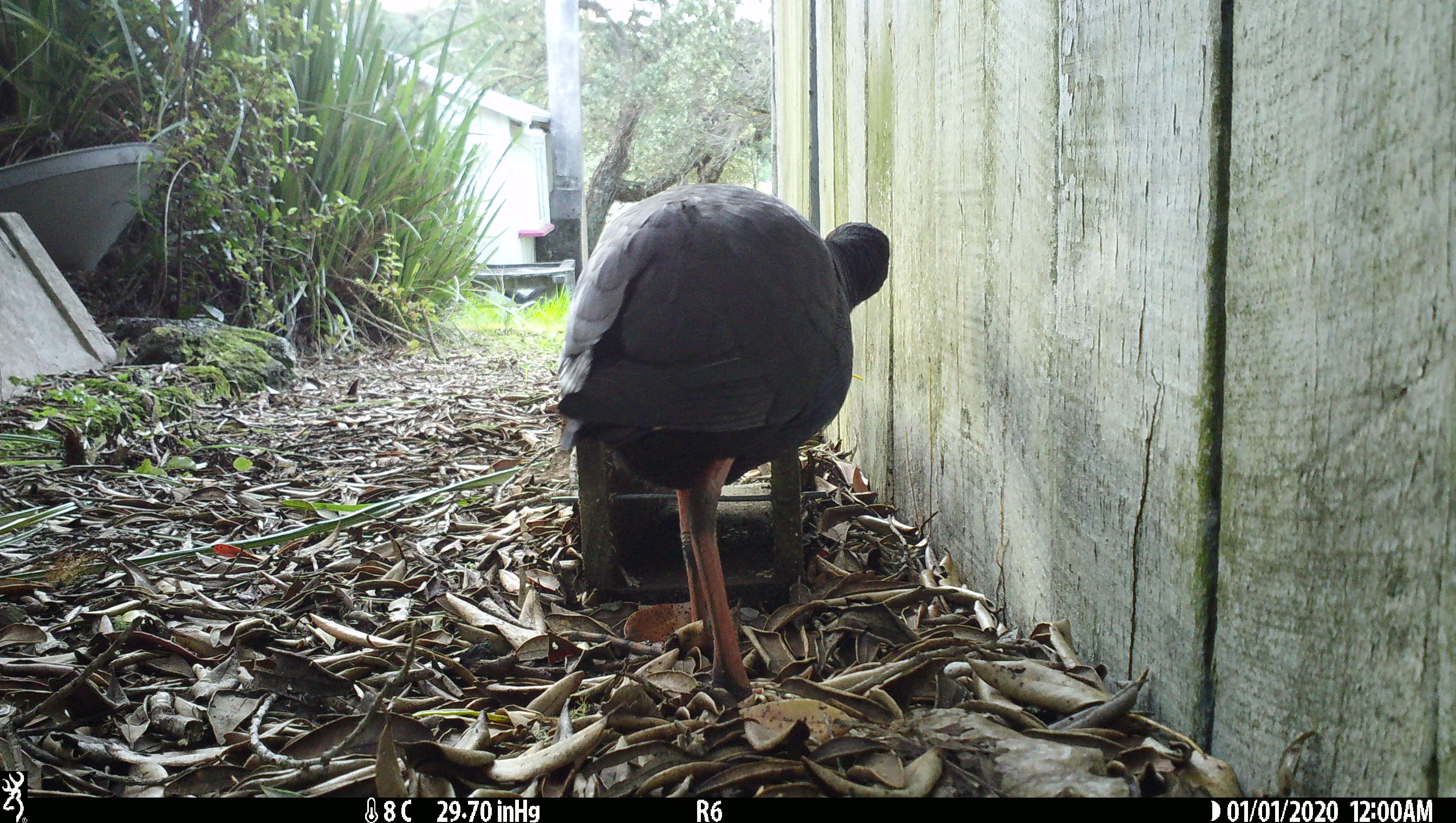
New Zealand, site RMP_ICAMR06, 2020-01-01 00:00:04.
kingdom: Animalia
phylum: Chordata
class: Aves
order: Gruiformes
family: Rallidae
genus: Porphyrio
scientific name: Porphyrio melanotus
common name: australasian swamphen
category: pukeko